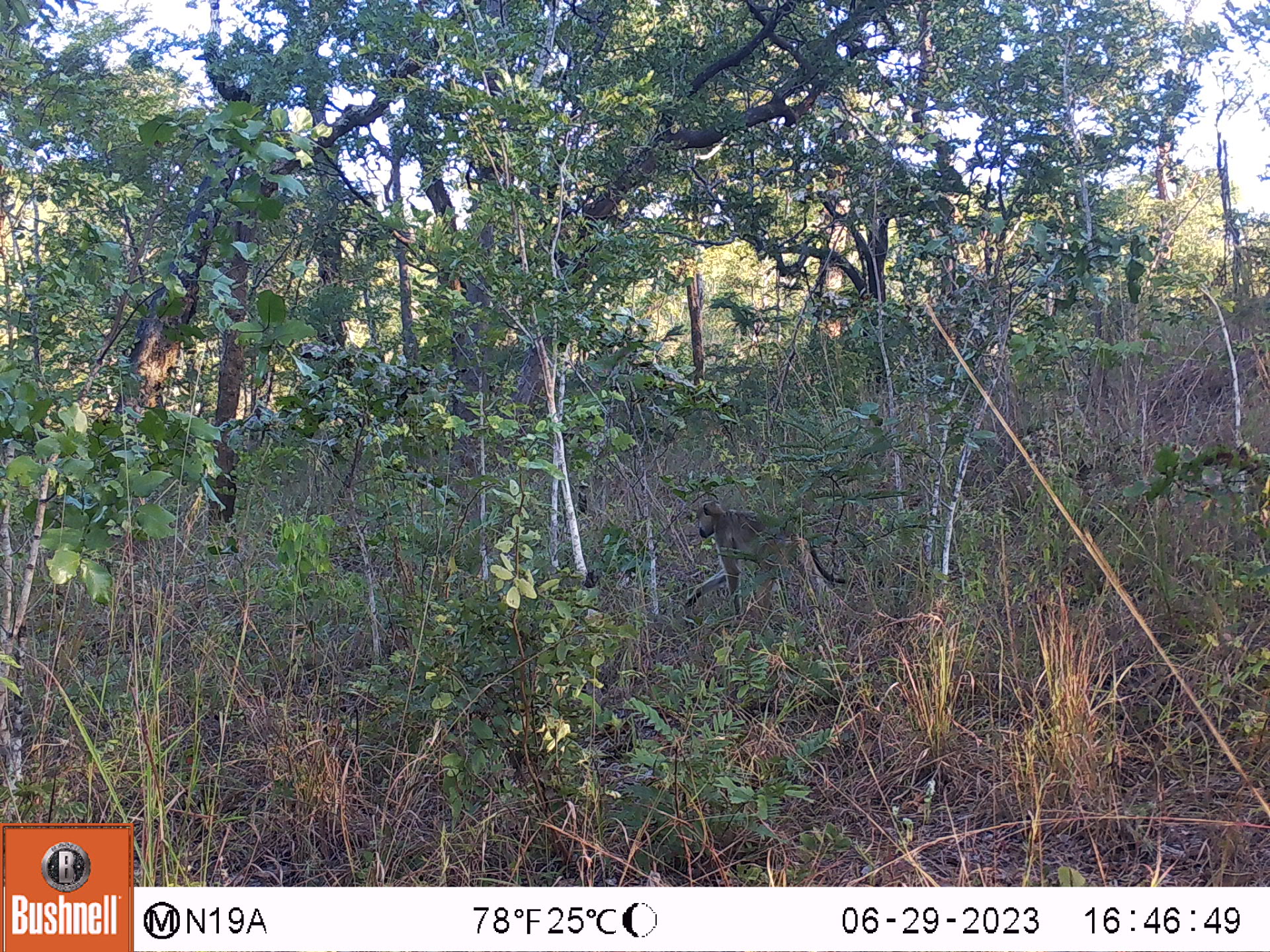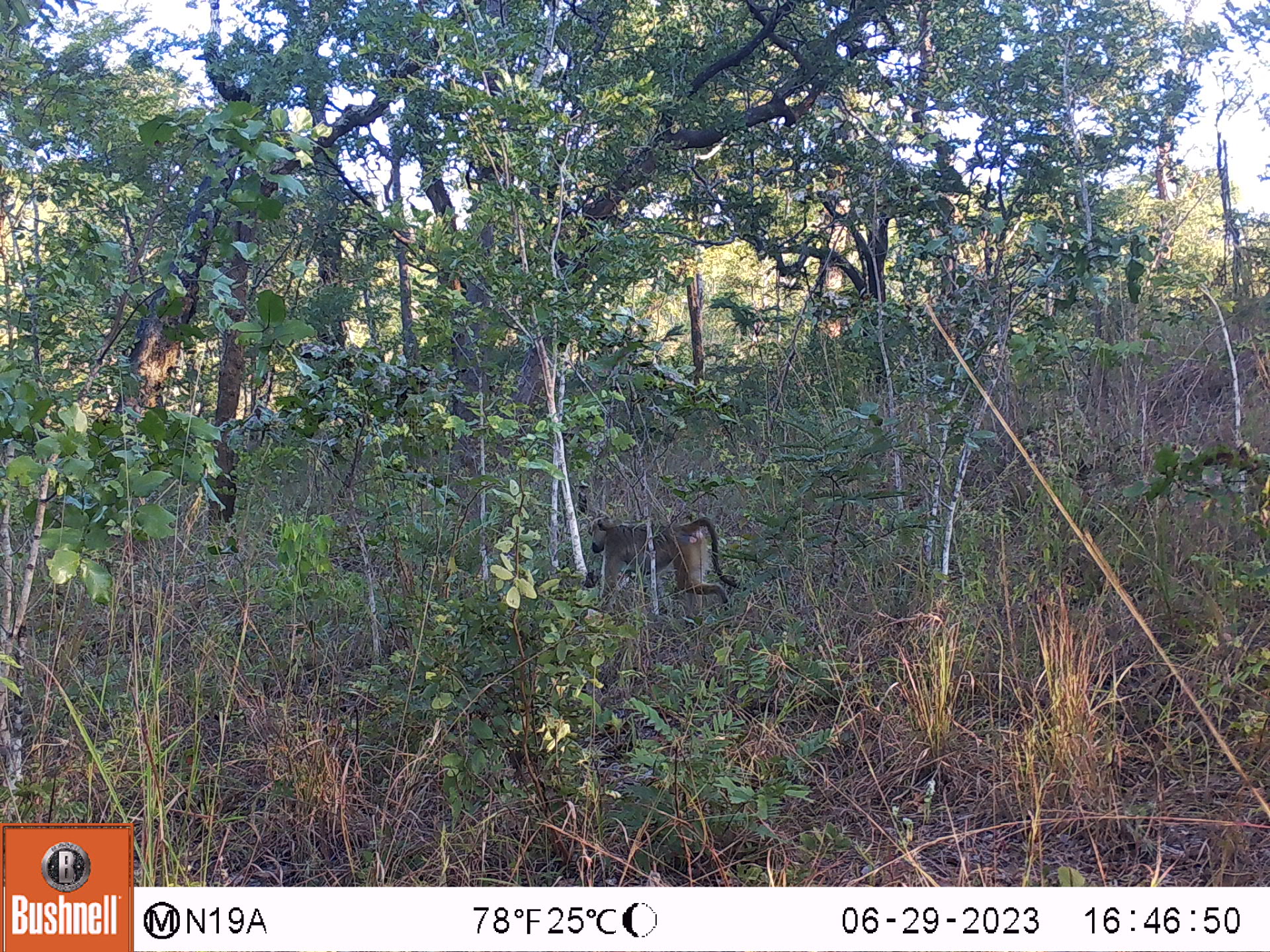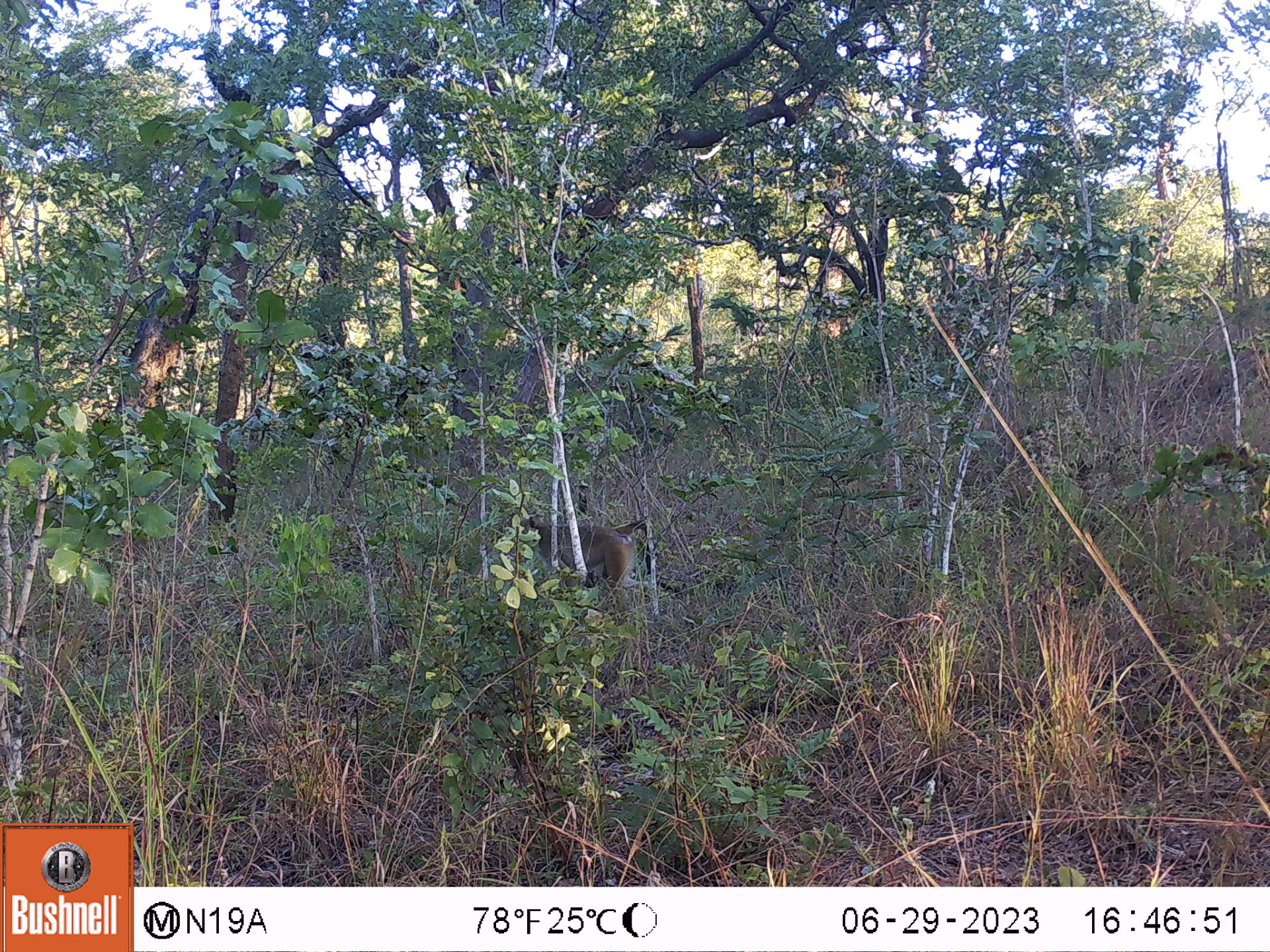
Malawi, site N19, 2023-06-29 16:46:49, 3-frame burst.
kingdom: Animalia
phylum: Chordata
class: Mammalia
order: Primates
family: Cercopithecidae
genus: Papio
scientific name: Papio cynocephalus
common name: yellow baboon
Yellow baboon (Papio cynocephalus), count 1.